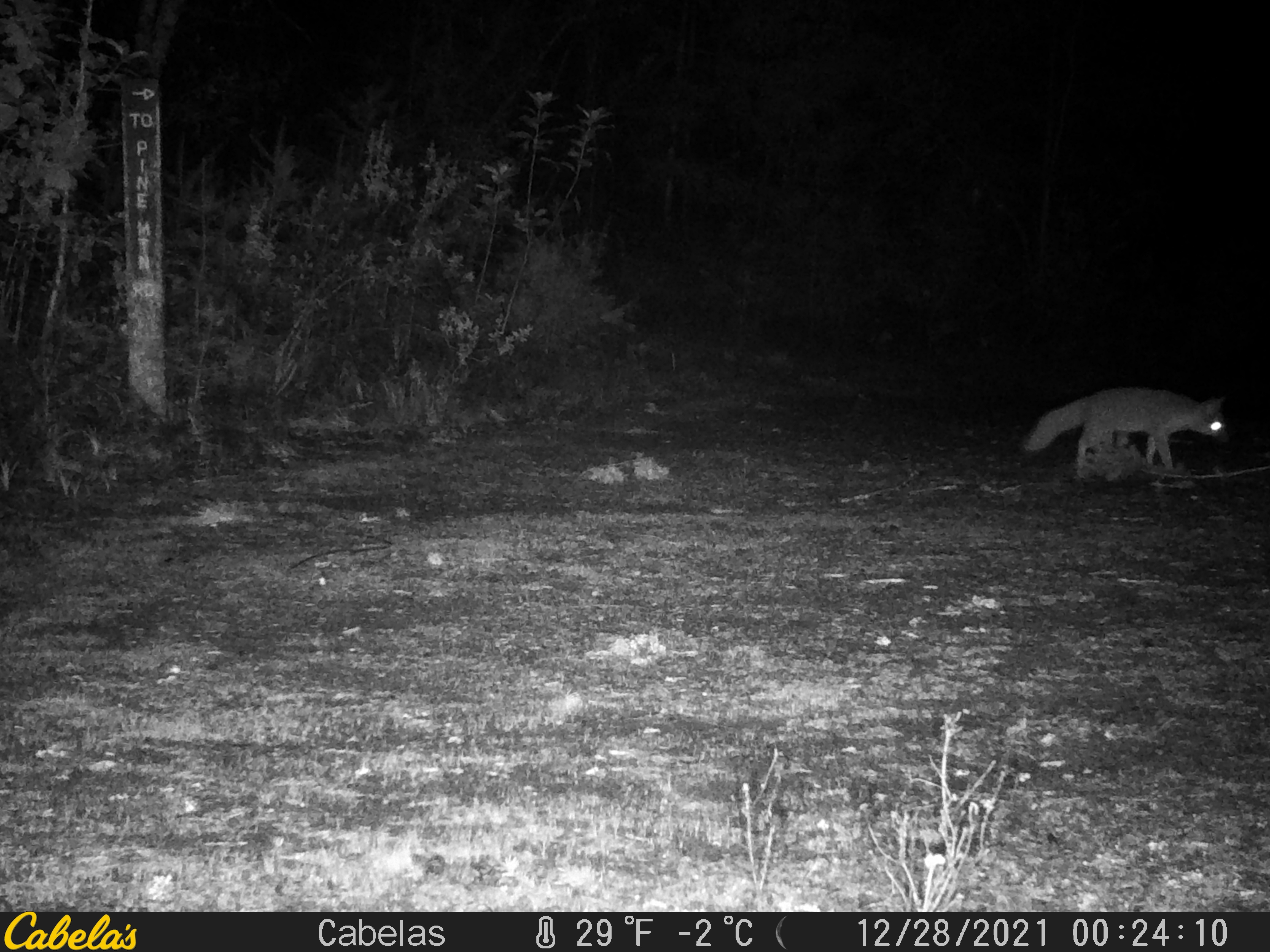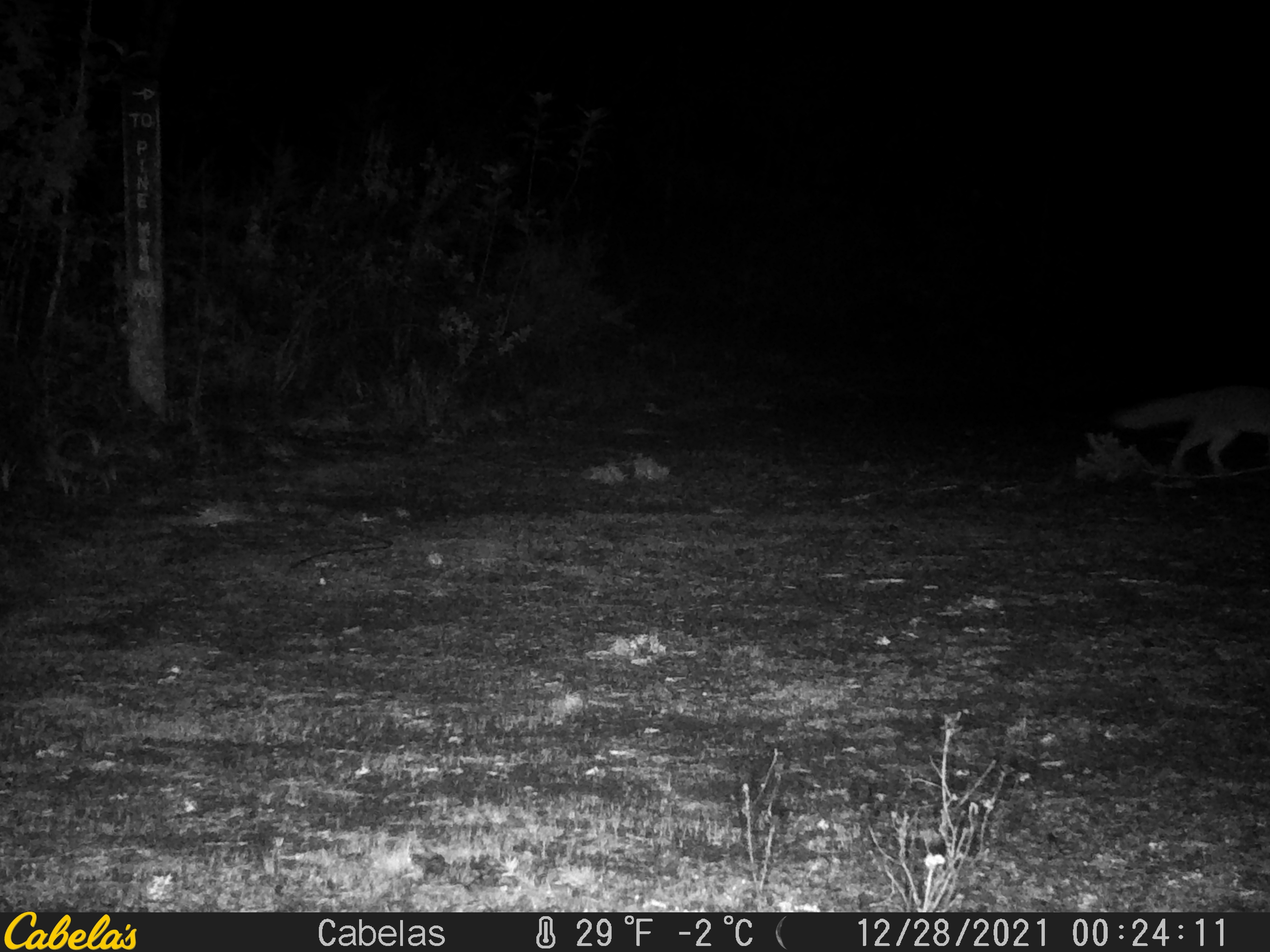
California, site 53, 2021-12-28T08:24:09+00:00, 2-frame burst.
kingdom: Animalia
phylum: Chordata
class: Mammalia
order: Carnivora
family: Canidae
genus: Urocyon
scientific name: Urocyon cinereoargenteus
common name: gray fox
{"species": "gray fox (Urocyon cinereoargenteus)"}